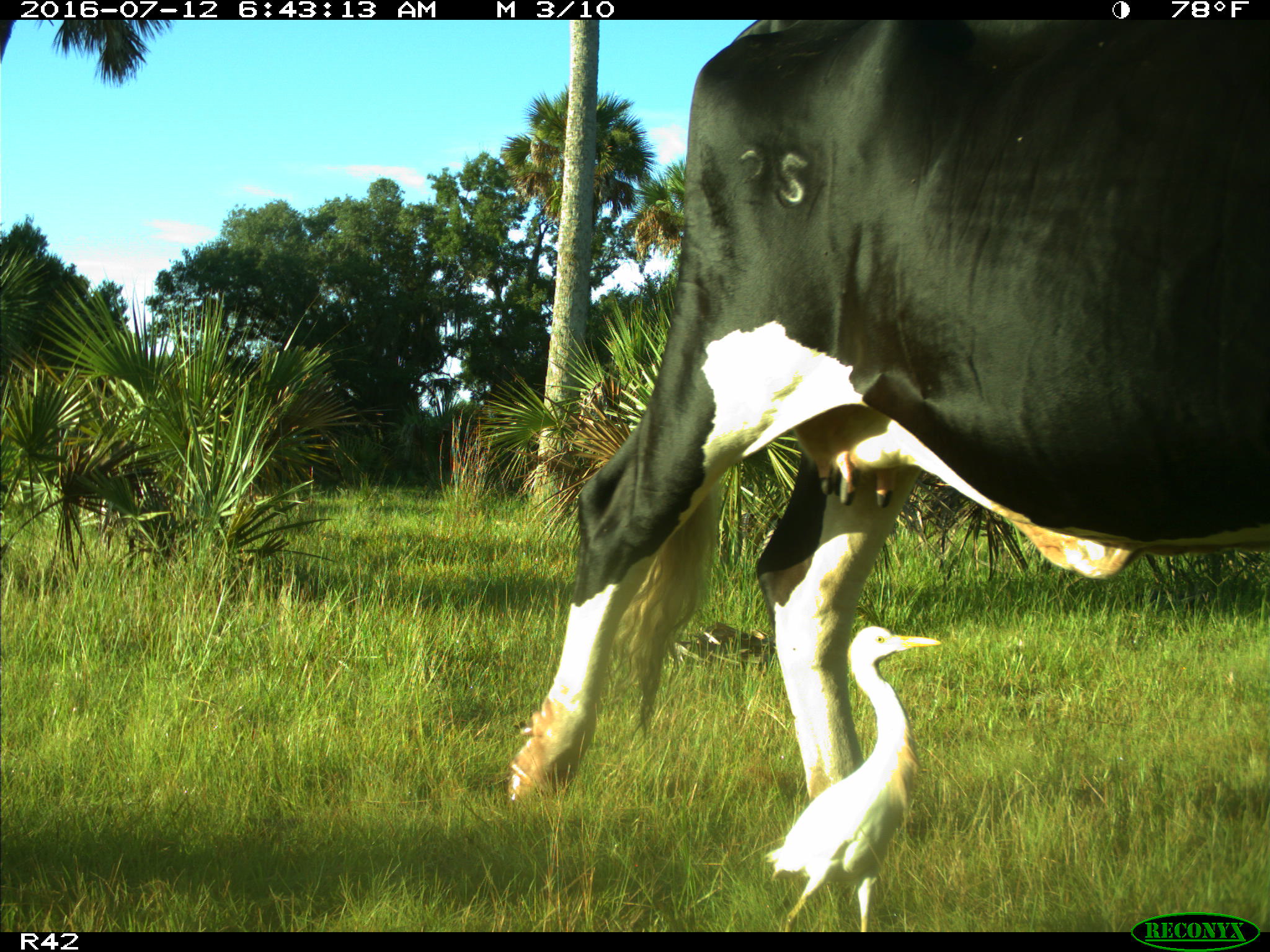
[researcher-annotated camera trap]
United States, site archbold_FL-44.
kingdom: Animalia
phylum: Chordata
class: Mammalia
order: Artiodactyla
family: Bovidae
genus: Bos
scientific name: Bos taurus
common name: domestic cow